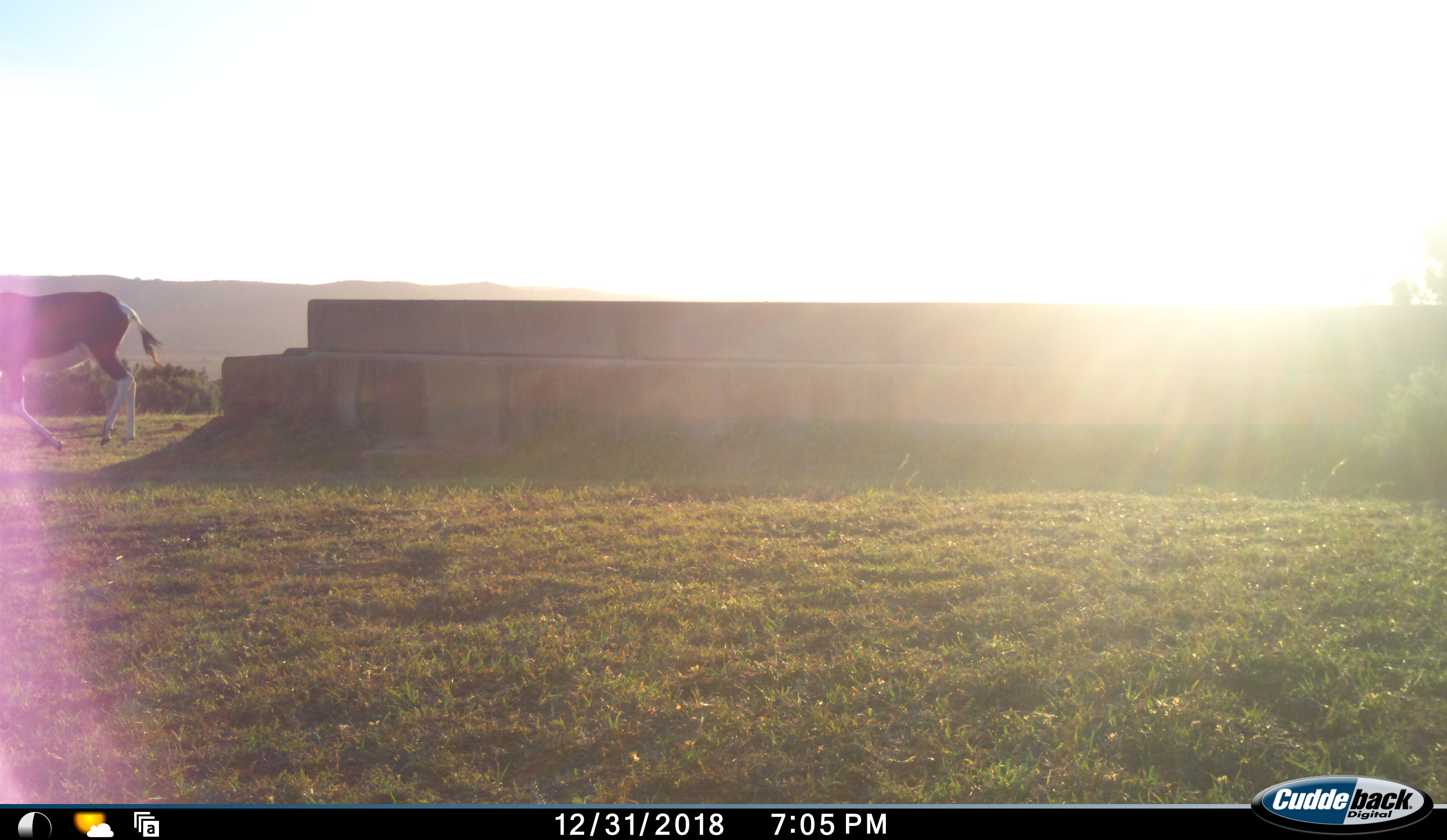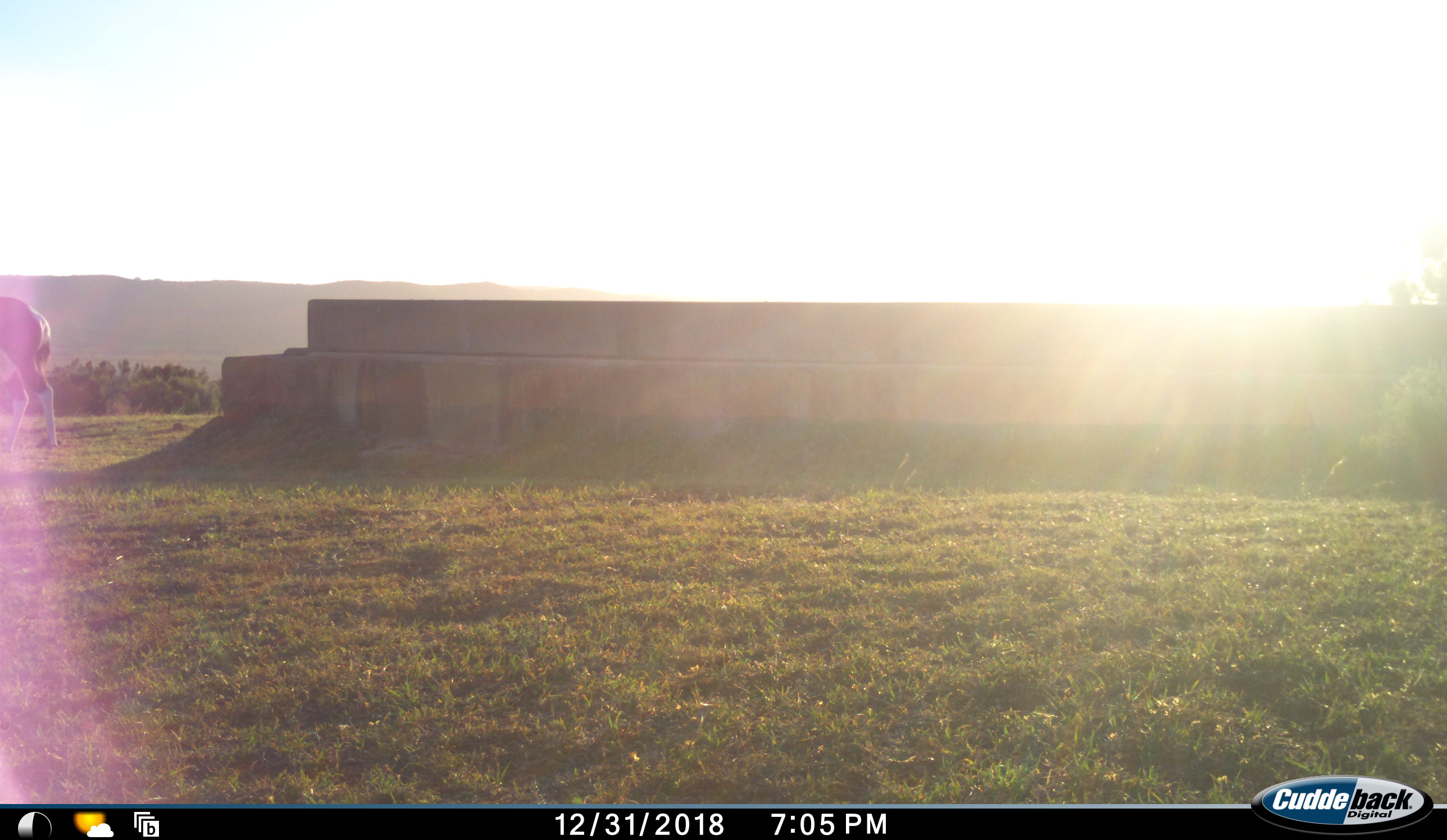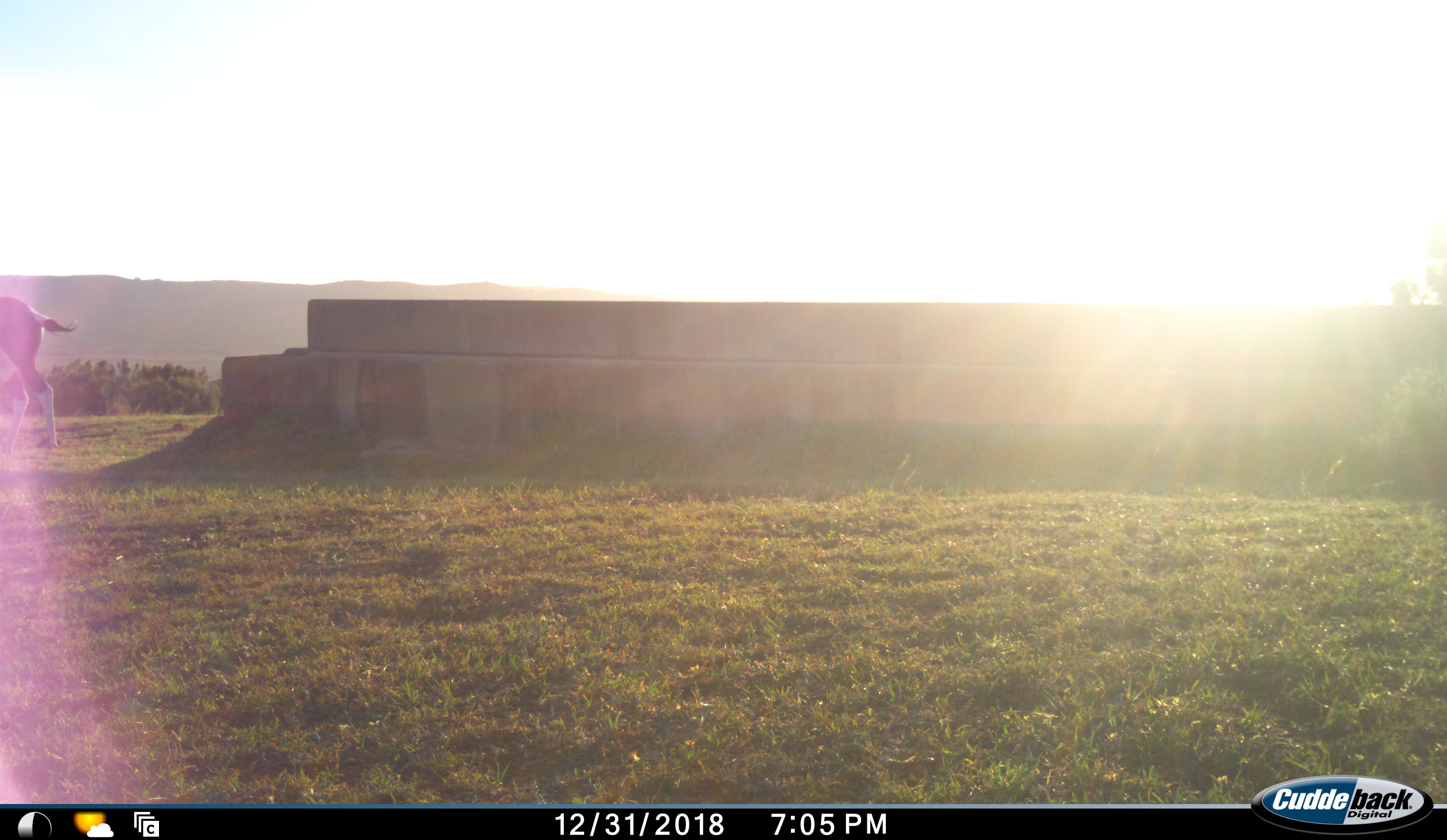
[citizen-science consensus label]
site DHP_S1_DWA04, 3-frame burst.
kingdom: Animalia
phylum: Chordata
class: Mammalia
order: Artiodactyla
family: Bovidae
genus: Damaliscus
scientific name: Damaliscus pygargus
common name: bontebok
Bontebok (Damaliscus pygargus), count 1. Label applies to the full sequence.